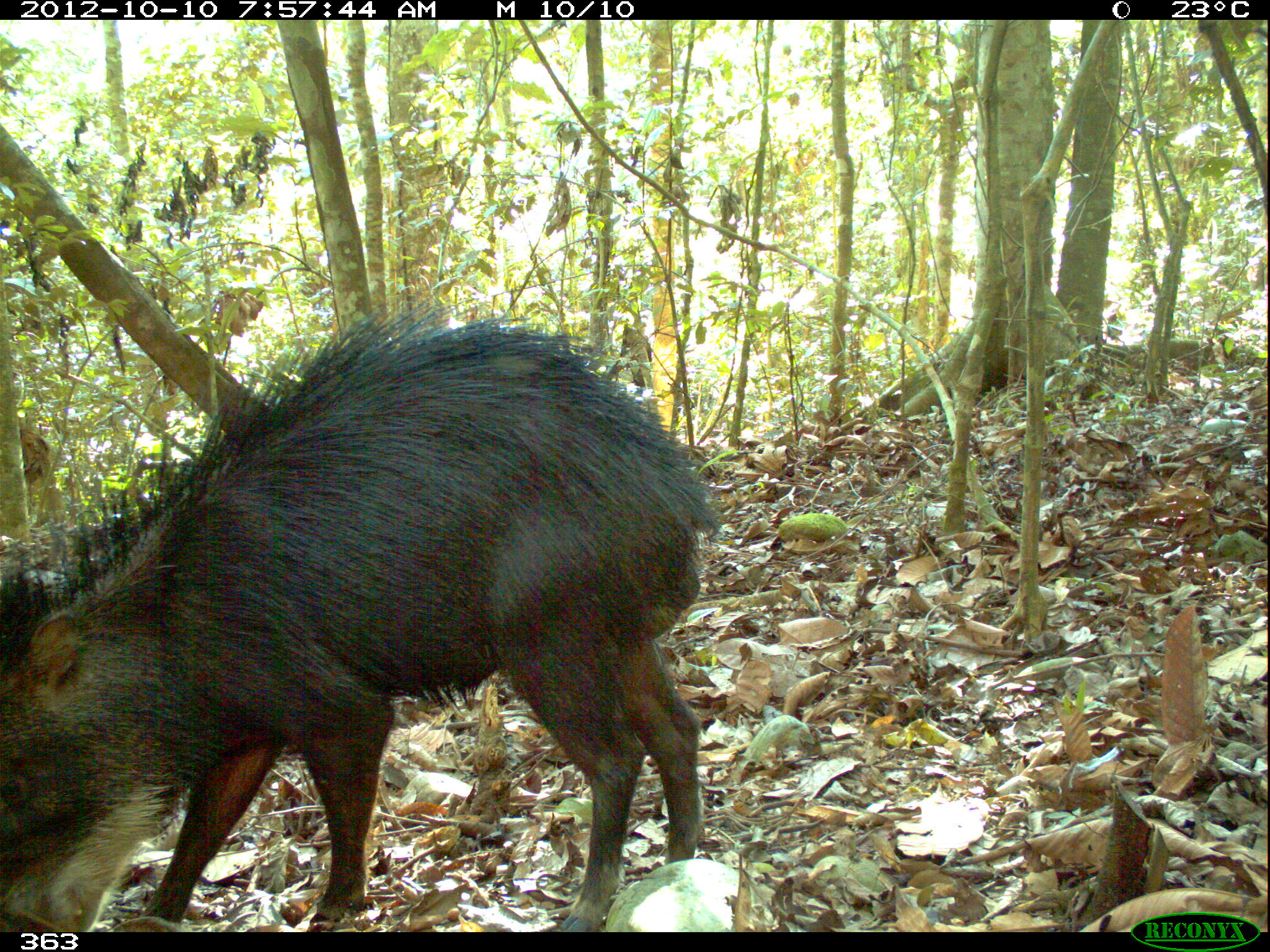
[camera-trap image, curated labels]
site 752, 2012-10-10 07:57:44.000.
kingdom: Animalia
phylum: Chordata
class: Mammalia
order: Artiodactyla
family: Tayassuidae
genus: Tayassu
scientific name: Tayassu pecari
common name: white-lipped peccary